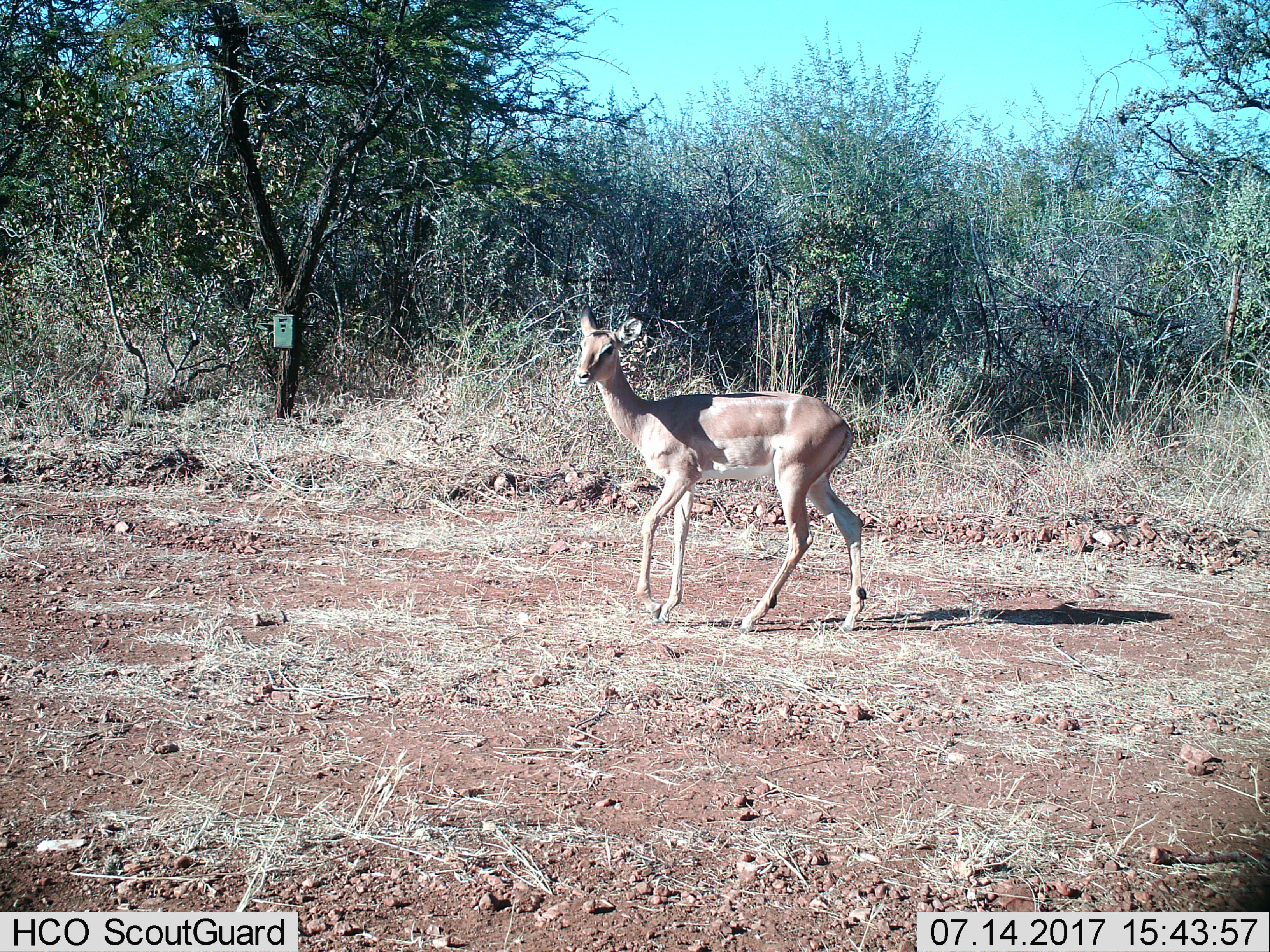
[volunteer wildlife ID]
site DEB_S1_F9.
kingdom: Animalia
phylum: Chordata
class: Mammalia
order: Artiodactyla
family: Bovidae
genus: Aepyceros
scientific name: Aepyceros melampus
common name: impala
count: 1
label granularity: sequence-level